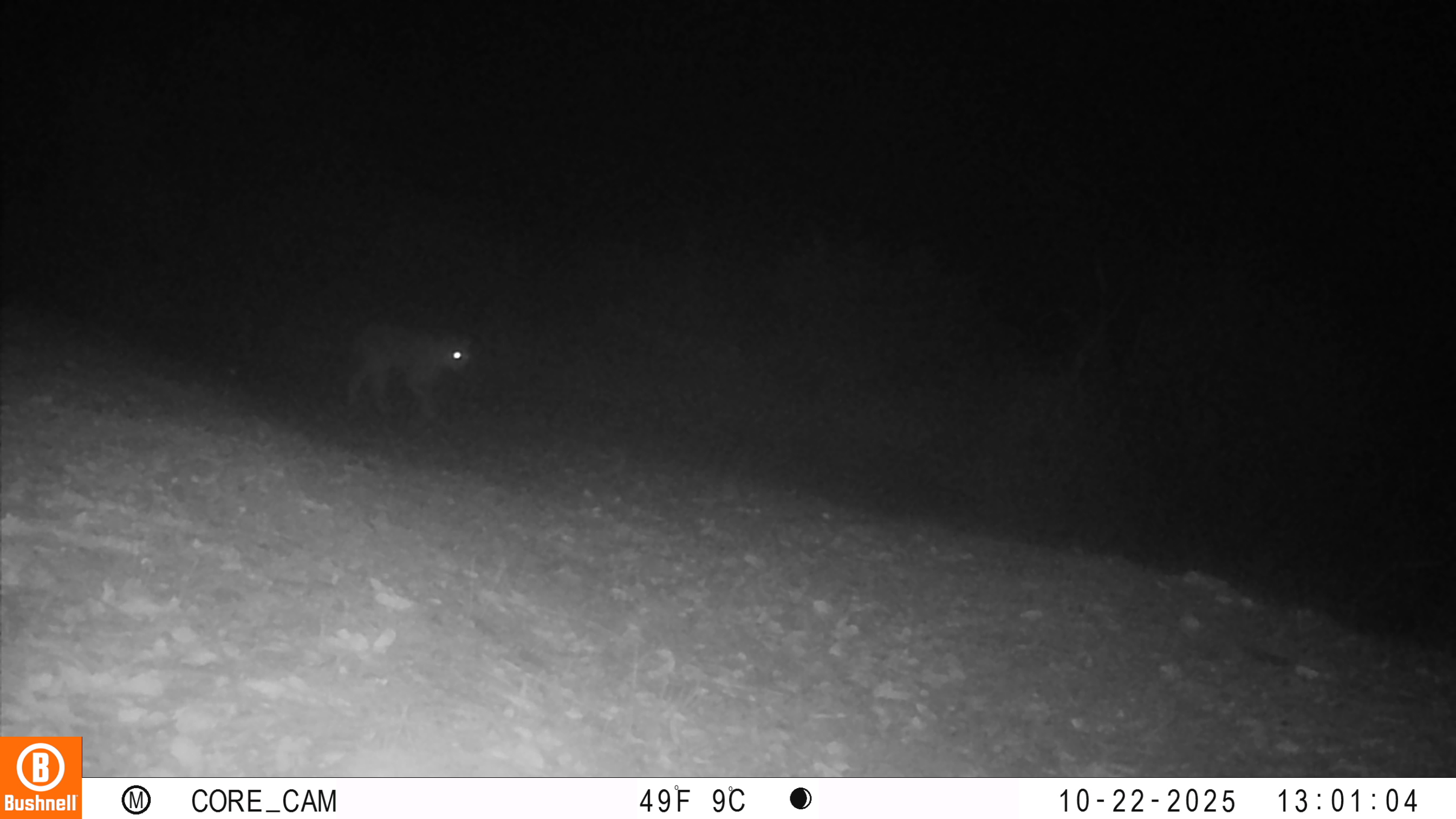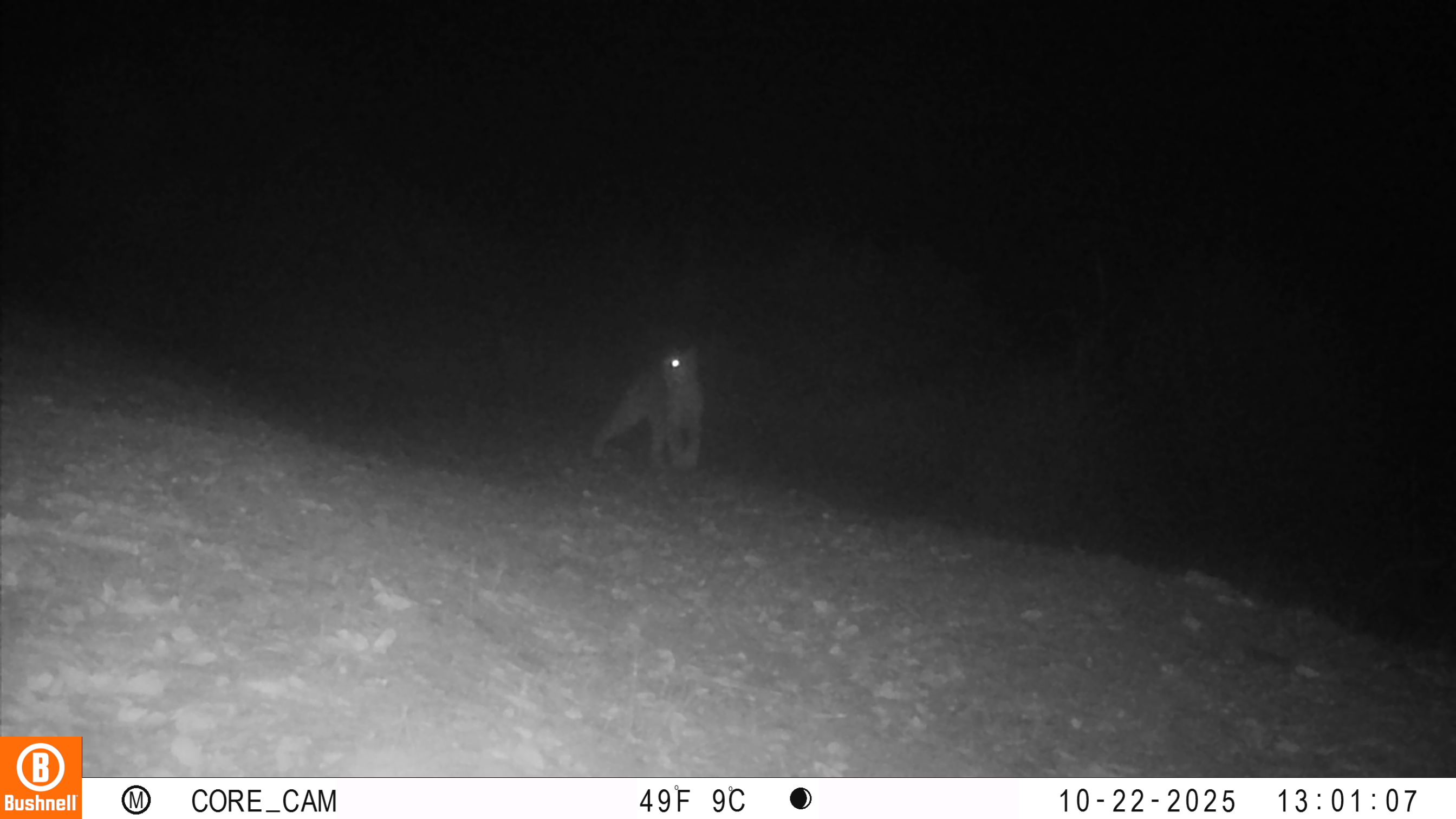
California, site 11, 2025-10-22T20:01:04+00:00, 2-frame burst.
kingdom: Animalia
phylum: Chordata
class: Mammalia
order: Carnivora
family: Felidae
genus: Lynx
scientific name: Lynx rufus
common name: bobcat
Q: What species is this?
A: Bobcat (Lynx rufus).